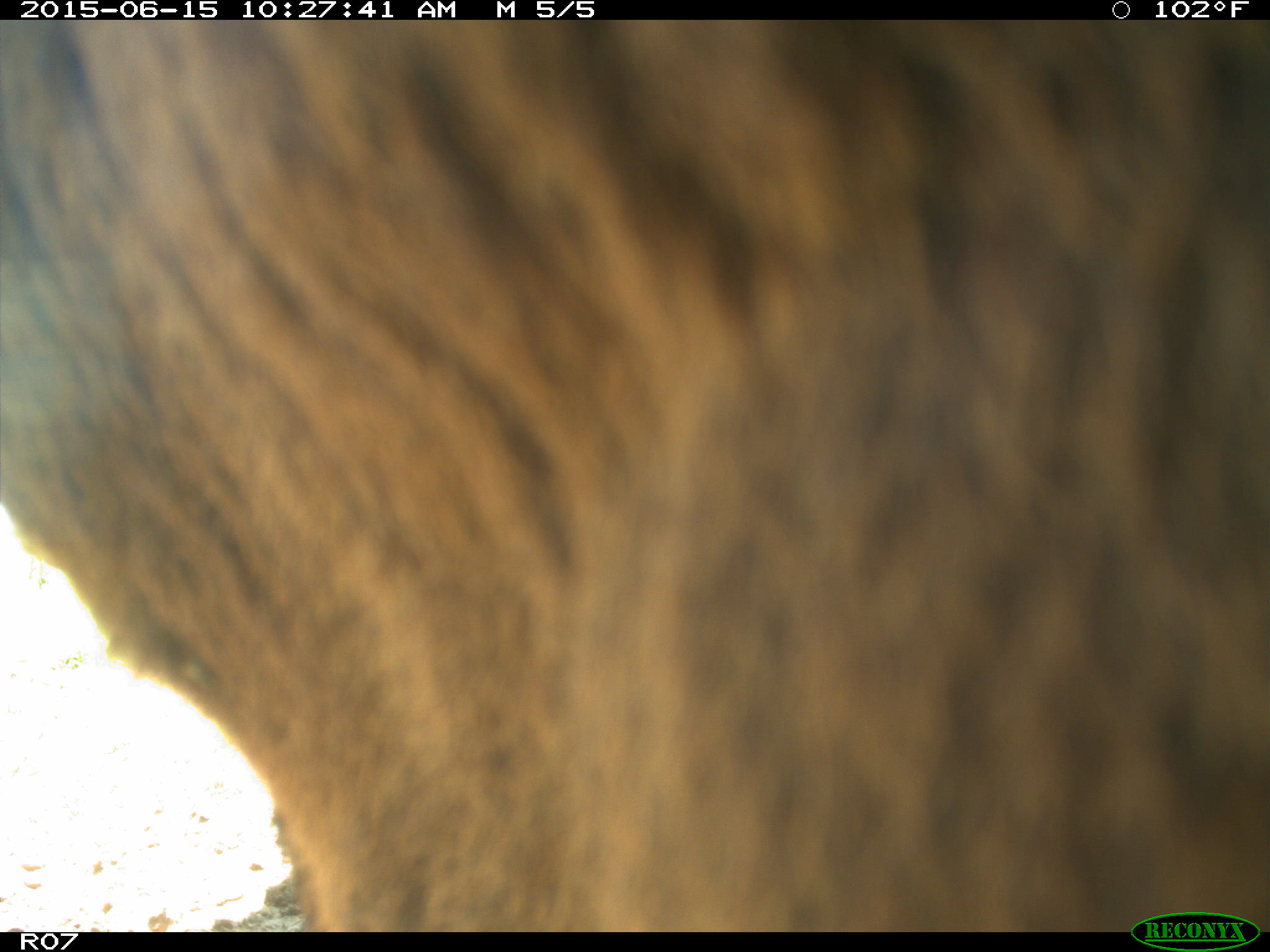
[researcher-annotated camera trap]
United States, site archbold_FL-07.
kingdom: Animalia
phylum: Chordata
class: Mammalia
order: Artiodactyla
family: Bovidae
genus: Bos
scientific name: Bos taurus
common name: domestic cow